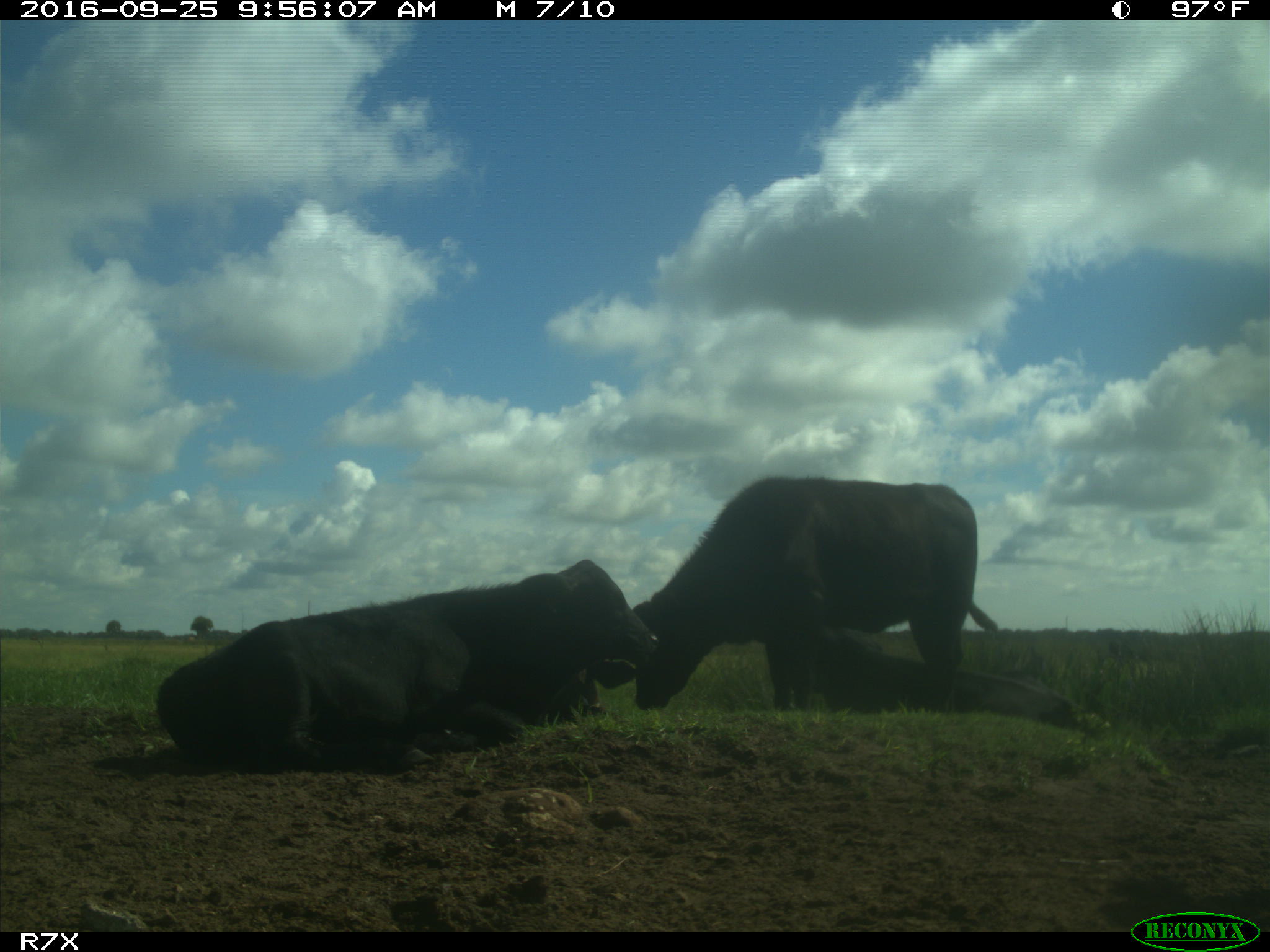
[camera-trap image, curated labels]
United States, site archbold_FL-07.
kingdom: Animalia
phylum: Chordata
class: Mammalia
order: Artiodactyla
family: Bovidae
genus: Bos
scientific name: Bos taurus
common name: domestic cow